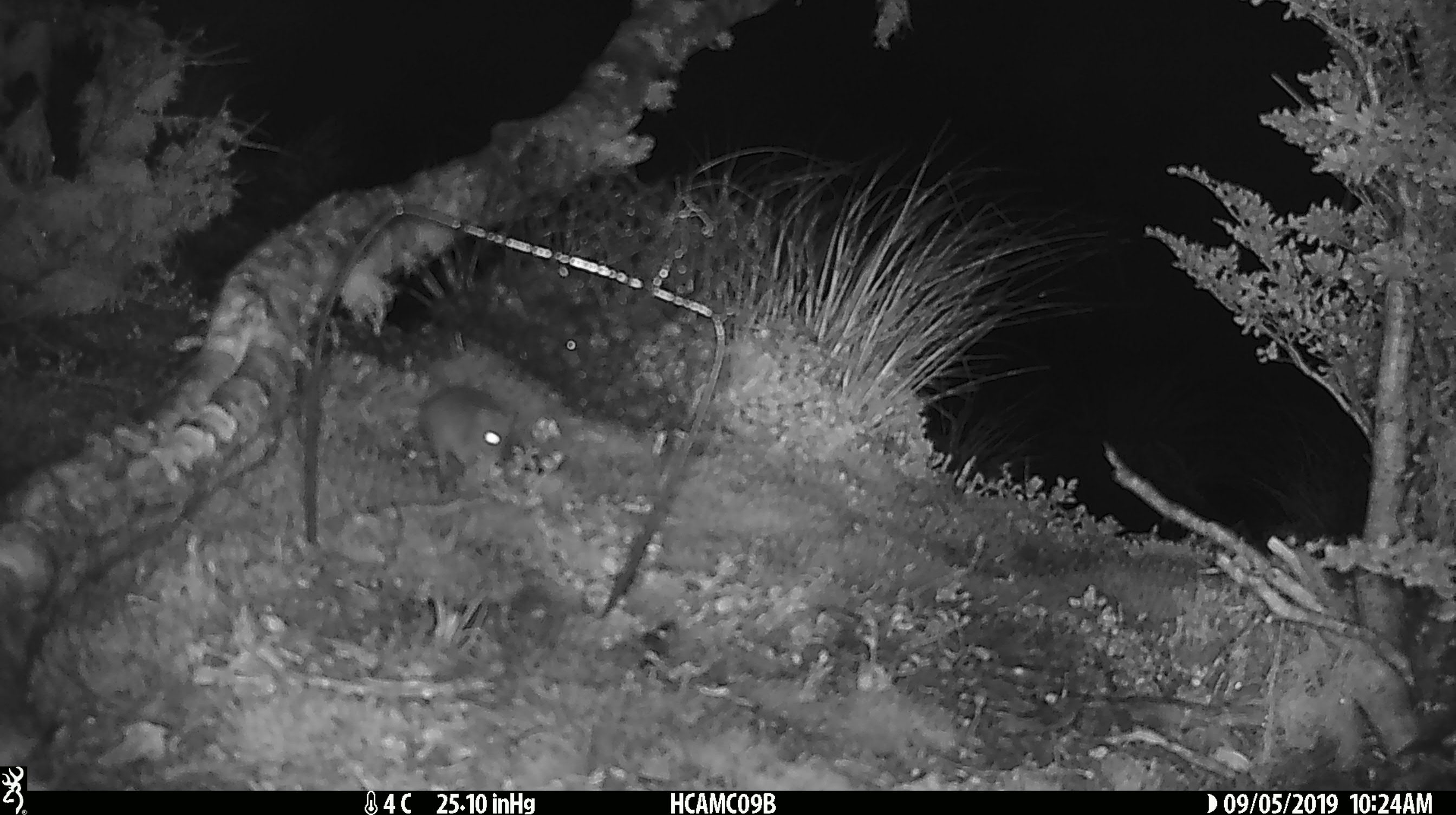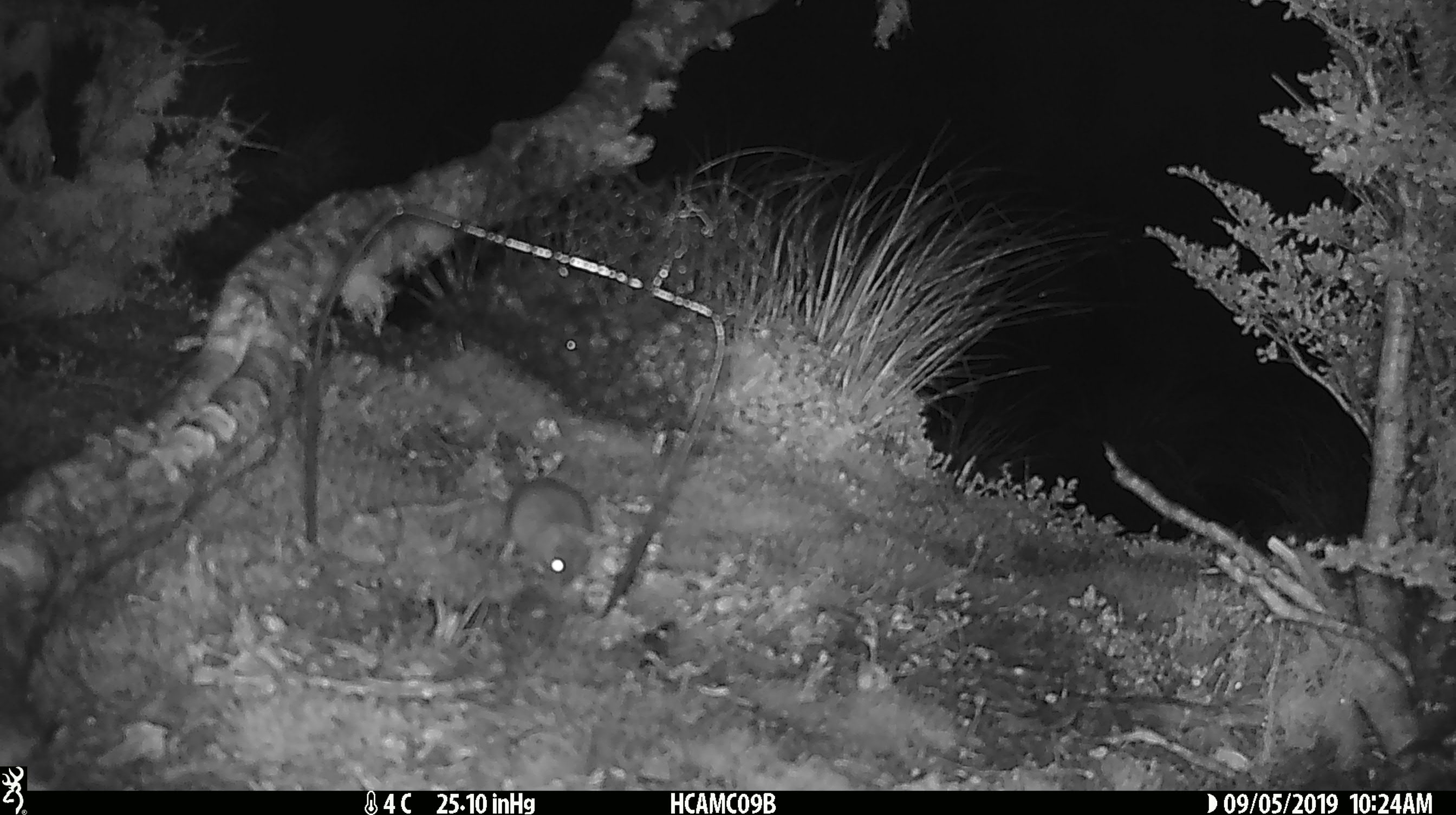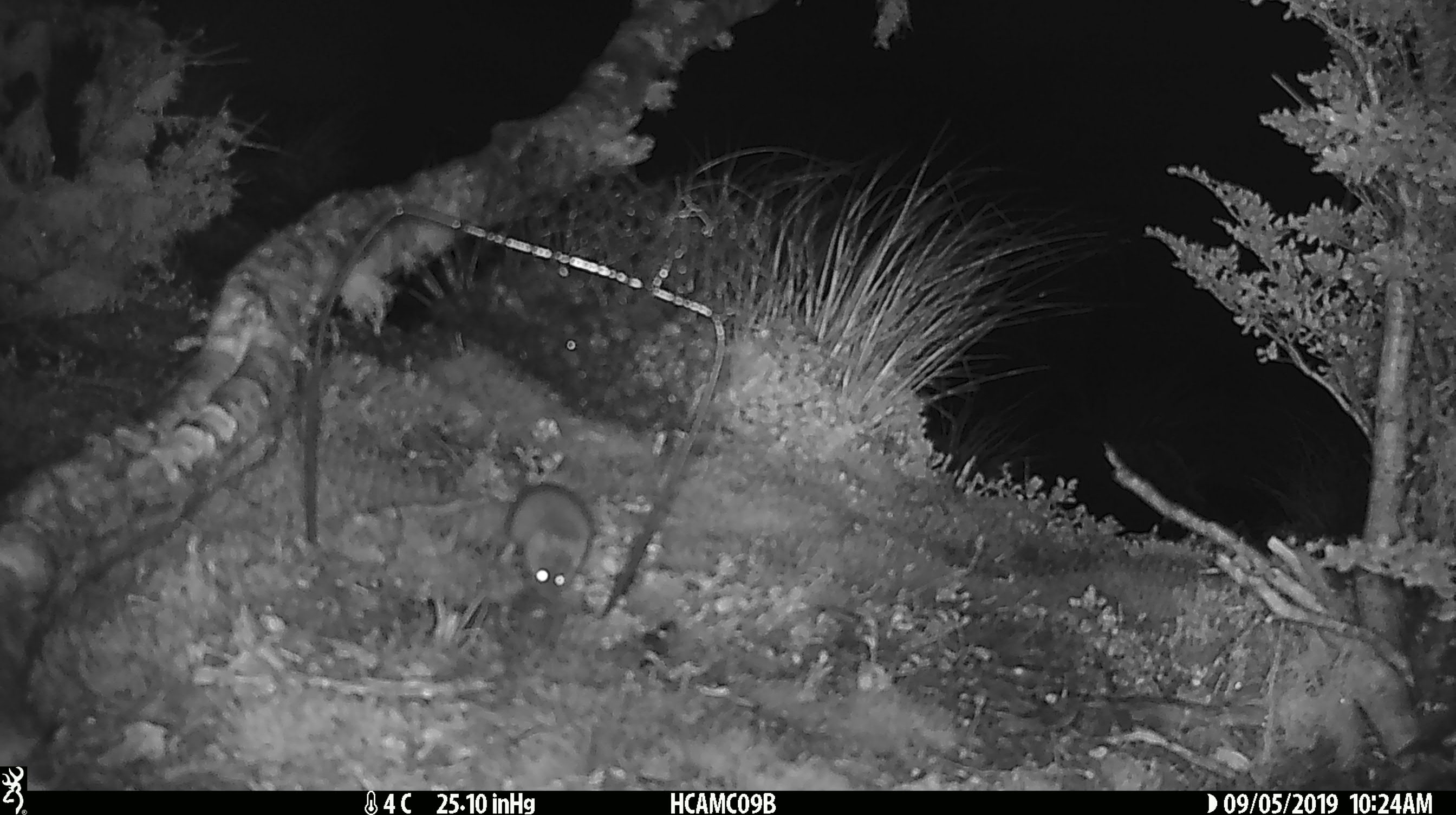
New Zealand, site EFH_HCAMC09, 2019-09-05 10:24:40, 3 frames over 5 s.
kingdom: Animalia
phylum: Chordata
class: Mammalia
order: Rodentia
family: Muridae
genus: Mus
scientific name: Mus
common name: mouse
Mouse (Mus).